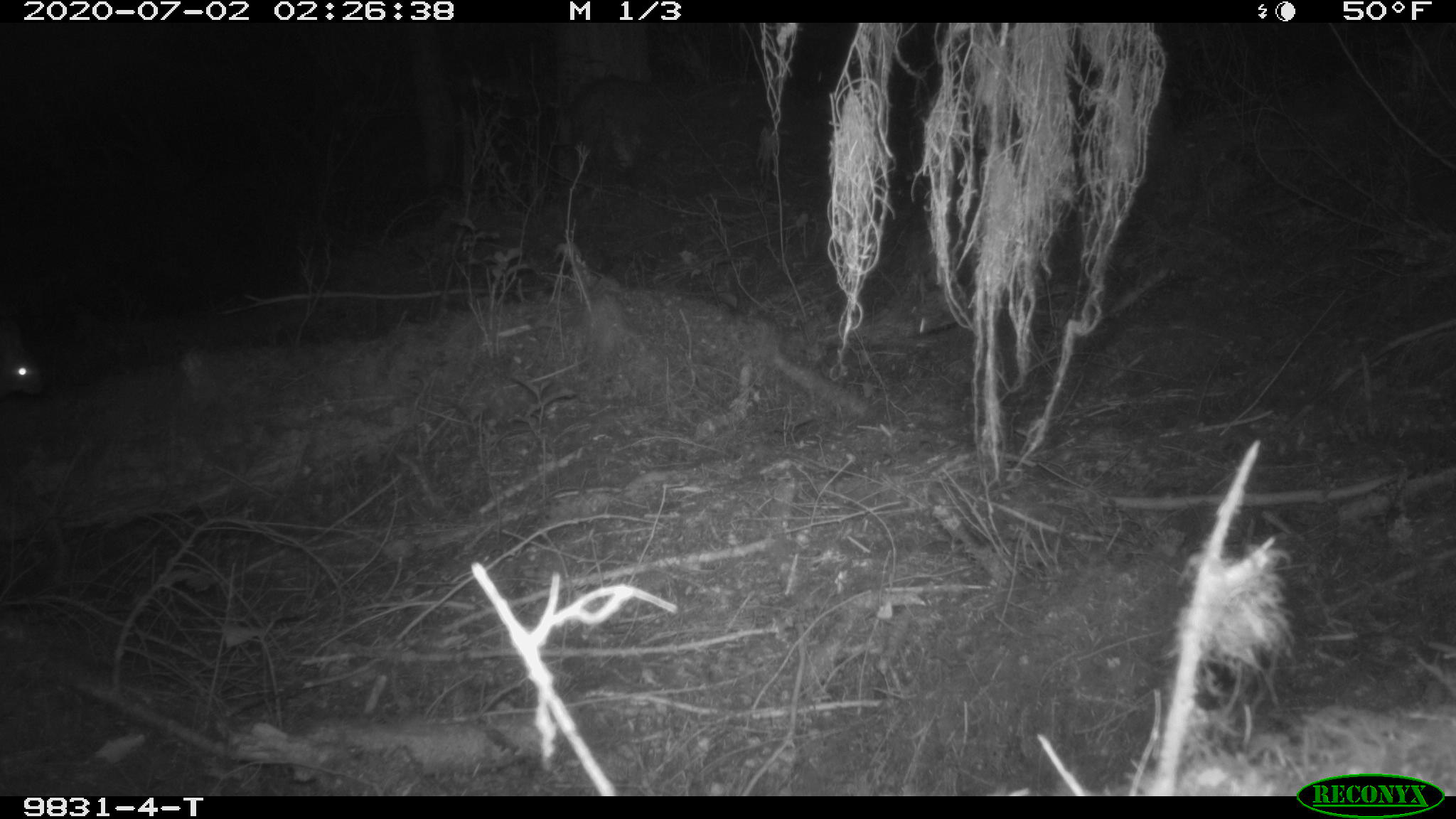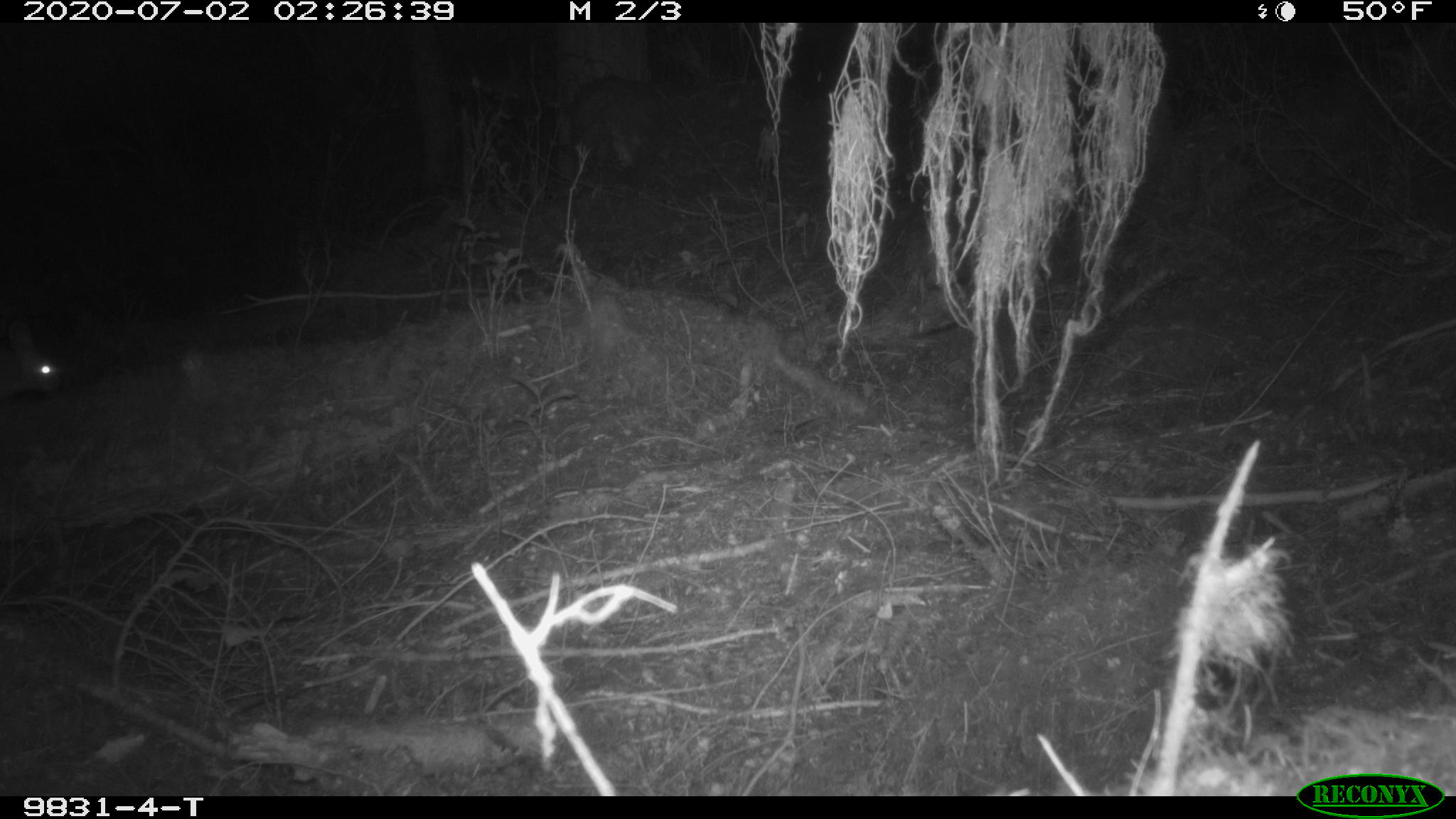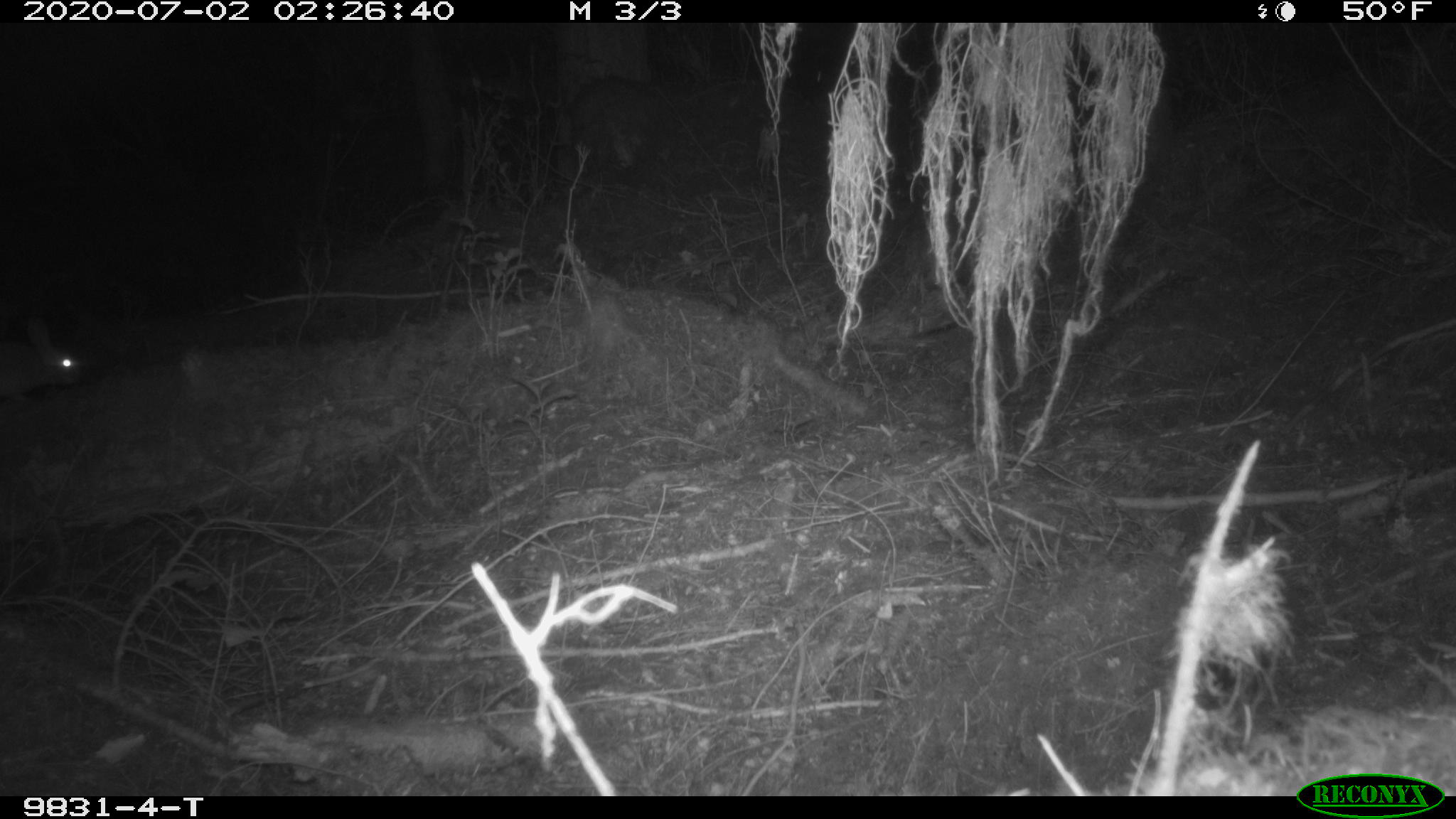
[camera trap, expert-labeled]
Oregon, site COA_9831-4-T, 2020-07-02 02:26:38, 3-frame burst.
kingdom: Animalia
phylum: Chordata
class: Mammalia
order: Lagomorpha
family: Leporidae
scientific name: Leporidae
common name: hares and rabbits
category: leporidae family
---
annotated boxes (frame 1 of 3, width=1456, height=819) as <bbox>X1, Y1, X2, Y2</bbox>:
leporidae family: <bbox>2, 331, 52, 399</bbox>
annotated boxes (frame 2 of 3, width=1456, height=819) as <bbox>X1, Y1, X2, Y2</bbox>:
leporidae family: <bbox>2, 318, 65, 401</bbox>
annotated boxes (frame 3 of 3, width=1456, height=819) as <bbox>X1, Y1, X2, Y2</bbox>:
leporidae family: <bbox>2, 307, 91, 403</bbox>